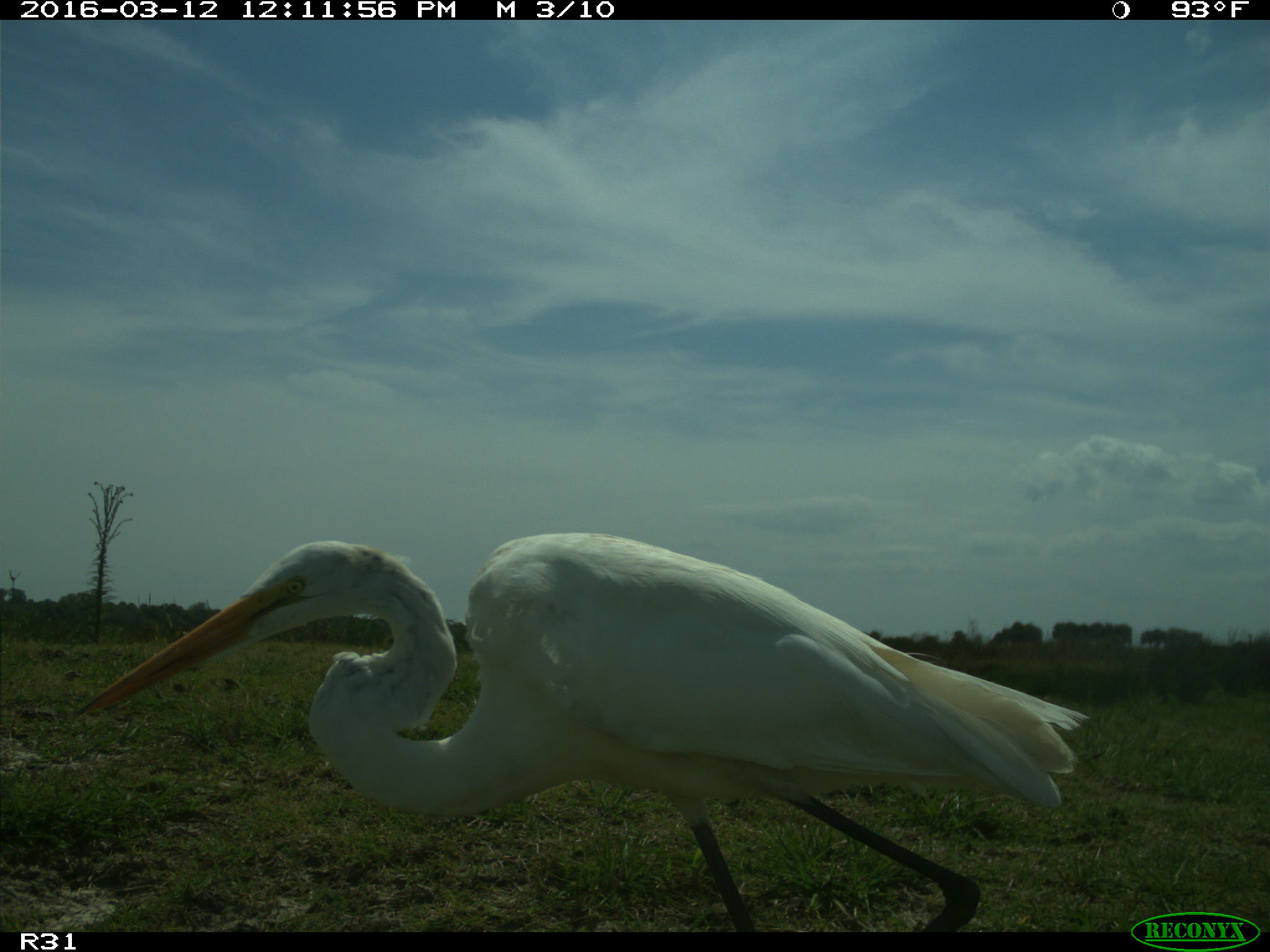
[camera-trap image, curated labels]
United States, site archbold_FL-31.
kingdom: Animalia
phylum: Chordata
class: Aves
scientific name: Aves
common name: birds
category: unidentified bird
Unidentified bird (birds) (Aves).